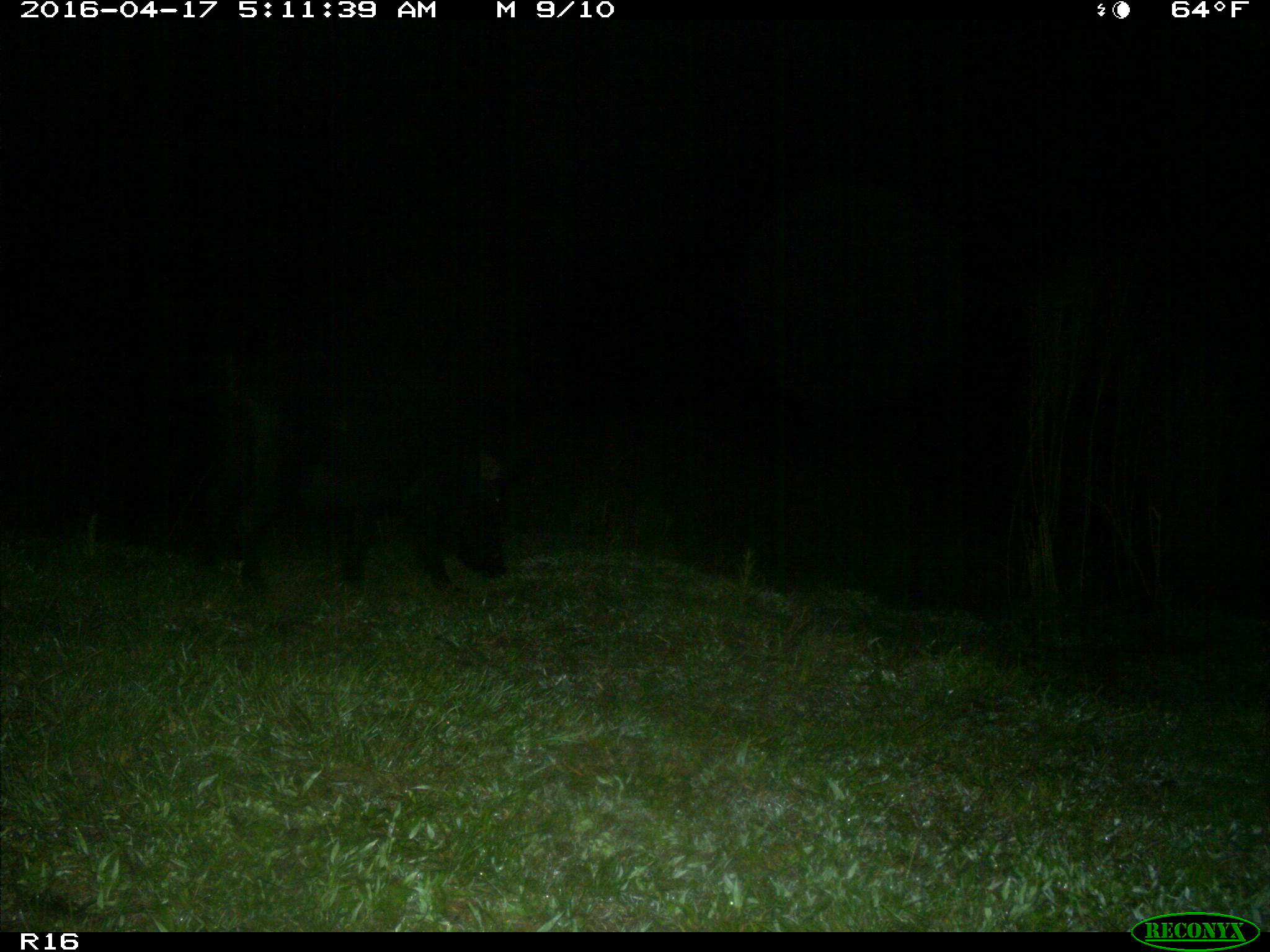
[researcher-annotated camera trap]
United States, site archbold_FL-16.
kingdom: Animalia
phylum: Chordata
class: Mammalia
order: Artiodactyla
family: Suidae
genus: Sus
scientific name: Sus scrofa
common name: wild boar